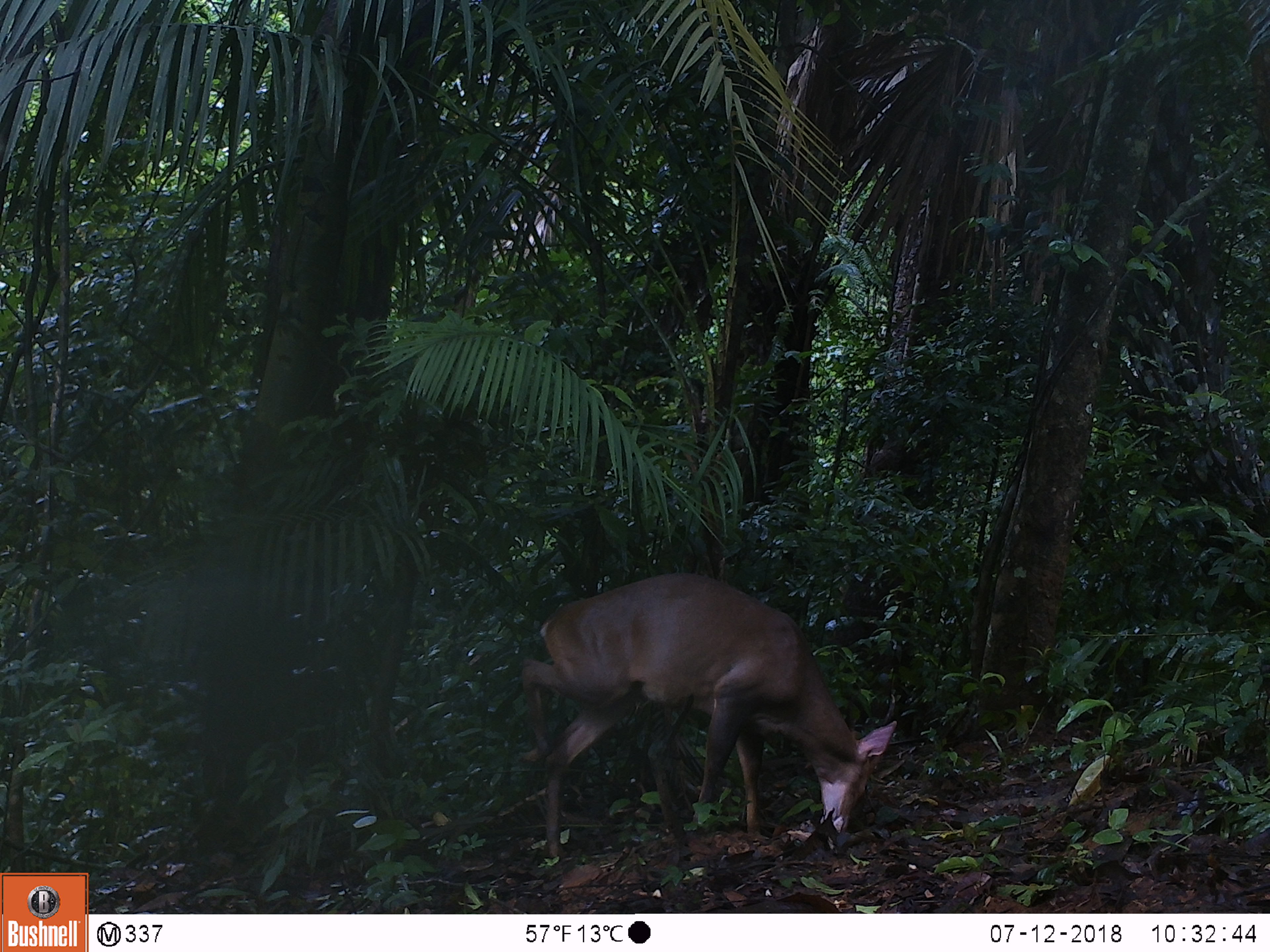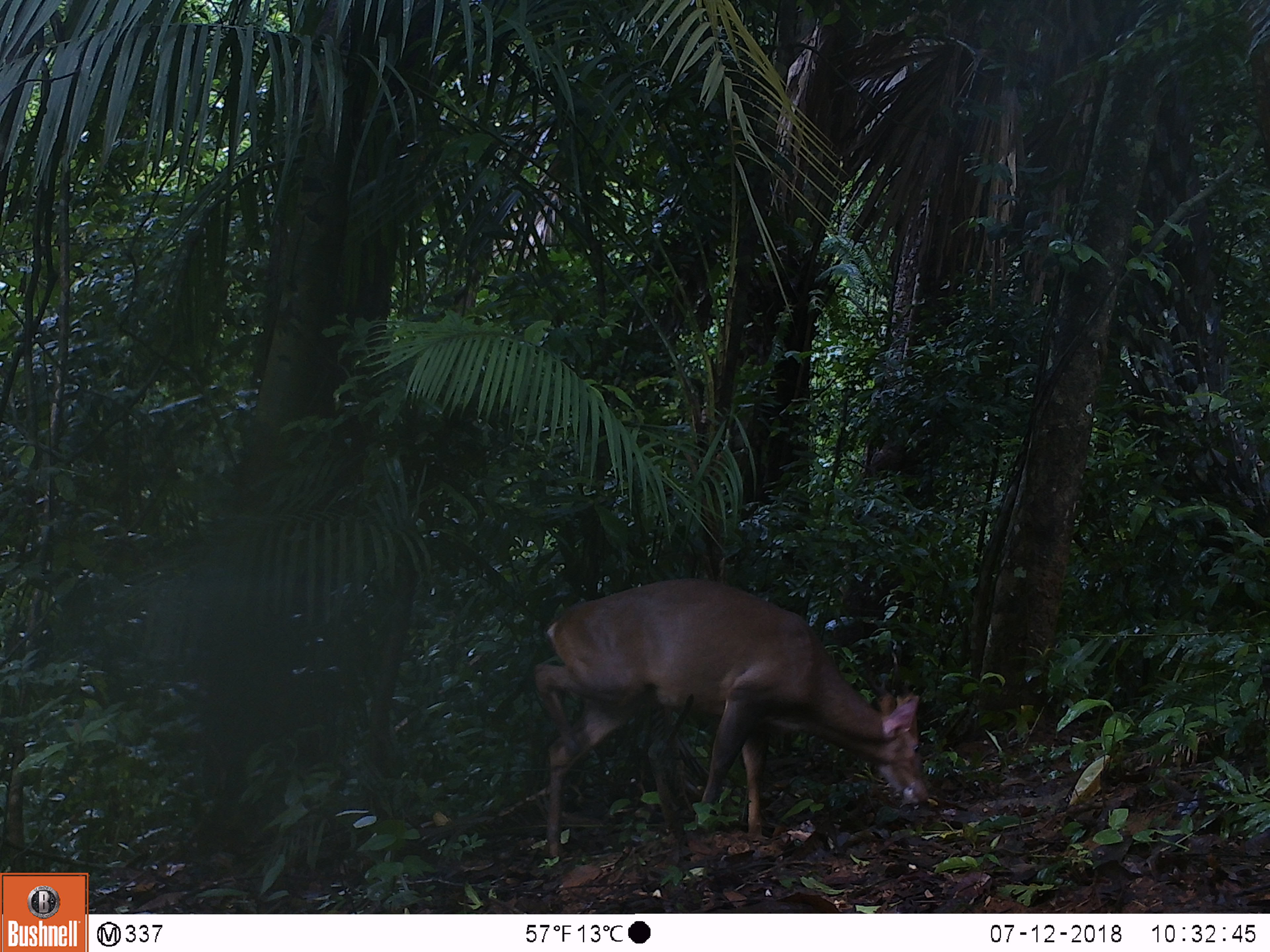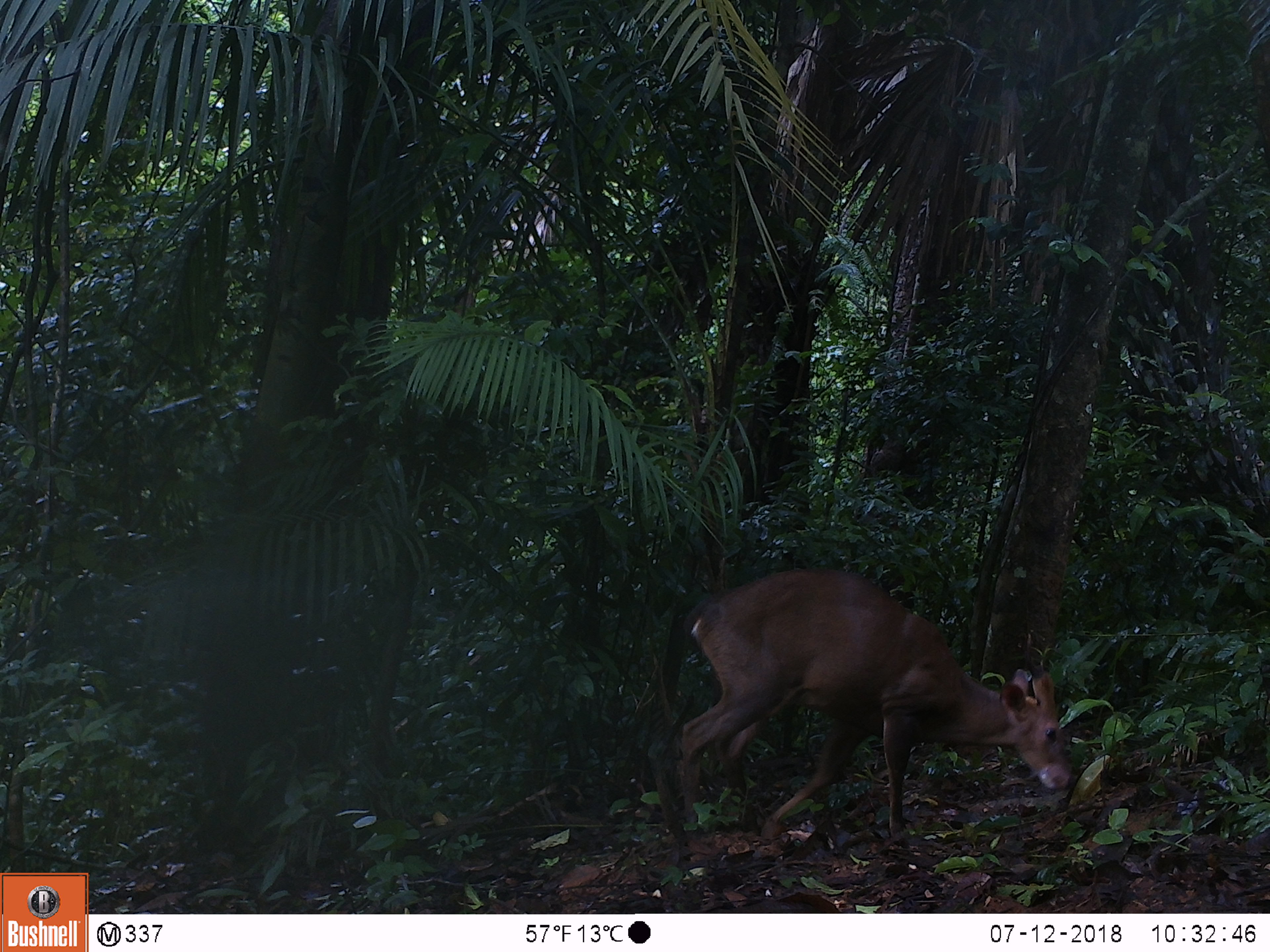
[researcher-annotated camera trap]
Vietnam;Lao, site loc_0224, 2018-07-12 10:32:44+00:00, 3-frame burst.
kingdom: Animalia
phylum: Chordata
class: Mammalia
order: Artiodactyla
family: Cervidae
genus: Muntiacus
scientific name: Muntiacus vuquangensis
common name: large-antlered muntjac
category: large antlered muntjac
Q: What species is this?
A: Large antlered muntjac (large-antlered muntjac) (Muntiacus vuquangensis).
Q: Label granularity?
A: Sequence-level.